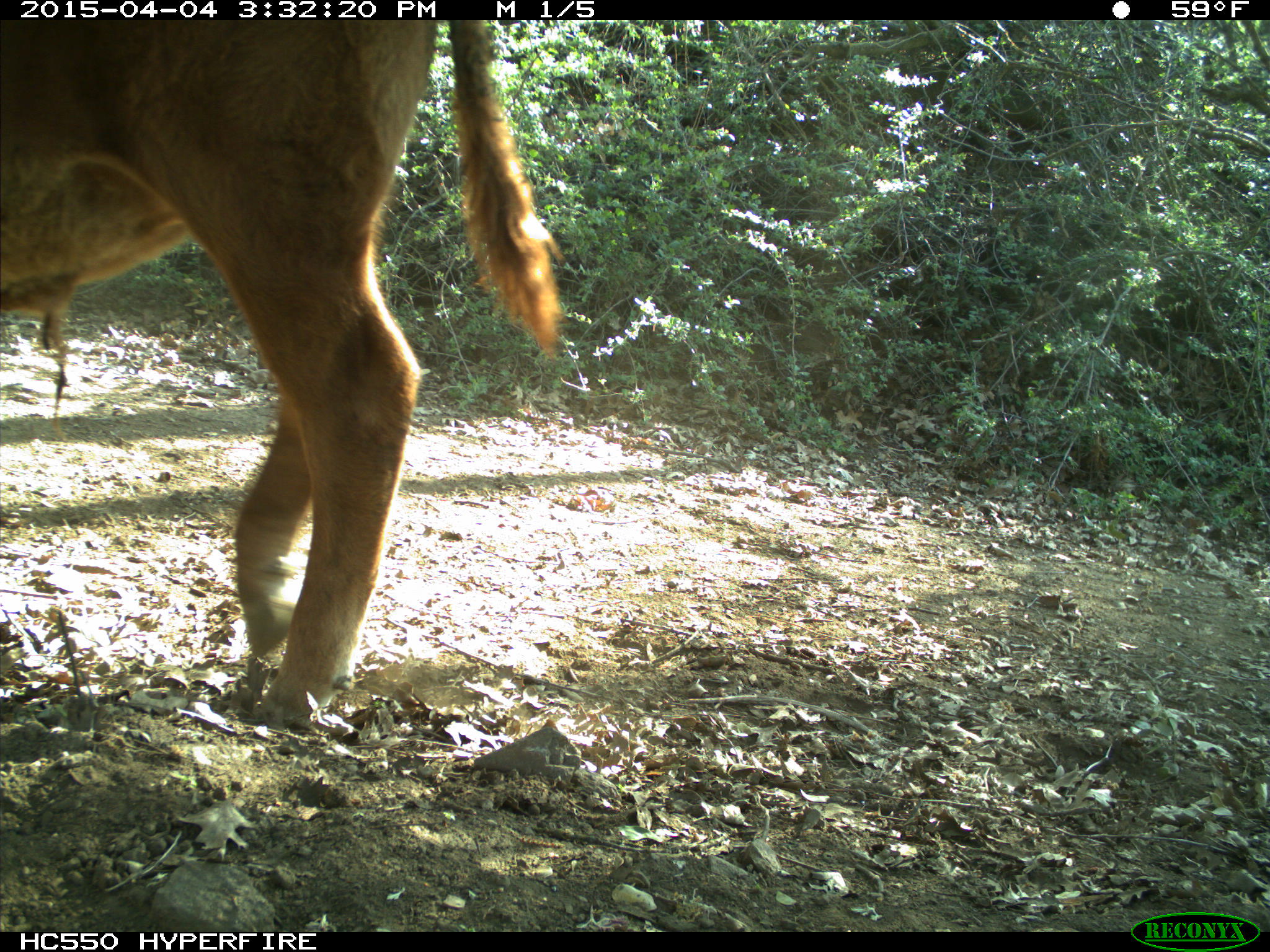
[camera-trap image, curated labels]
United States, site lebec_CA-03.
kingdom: Animalia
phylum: Chordata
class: Mammalia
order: Artiodactyla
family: Bovidae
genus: Bos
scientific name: Bos taurus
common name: domestic cow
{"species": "Bos taurus (domestic cow)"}